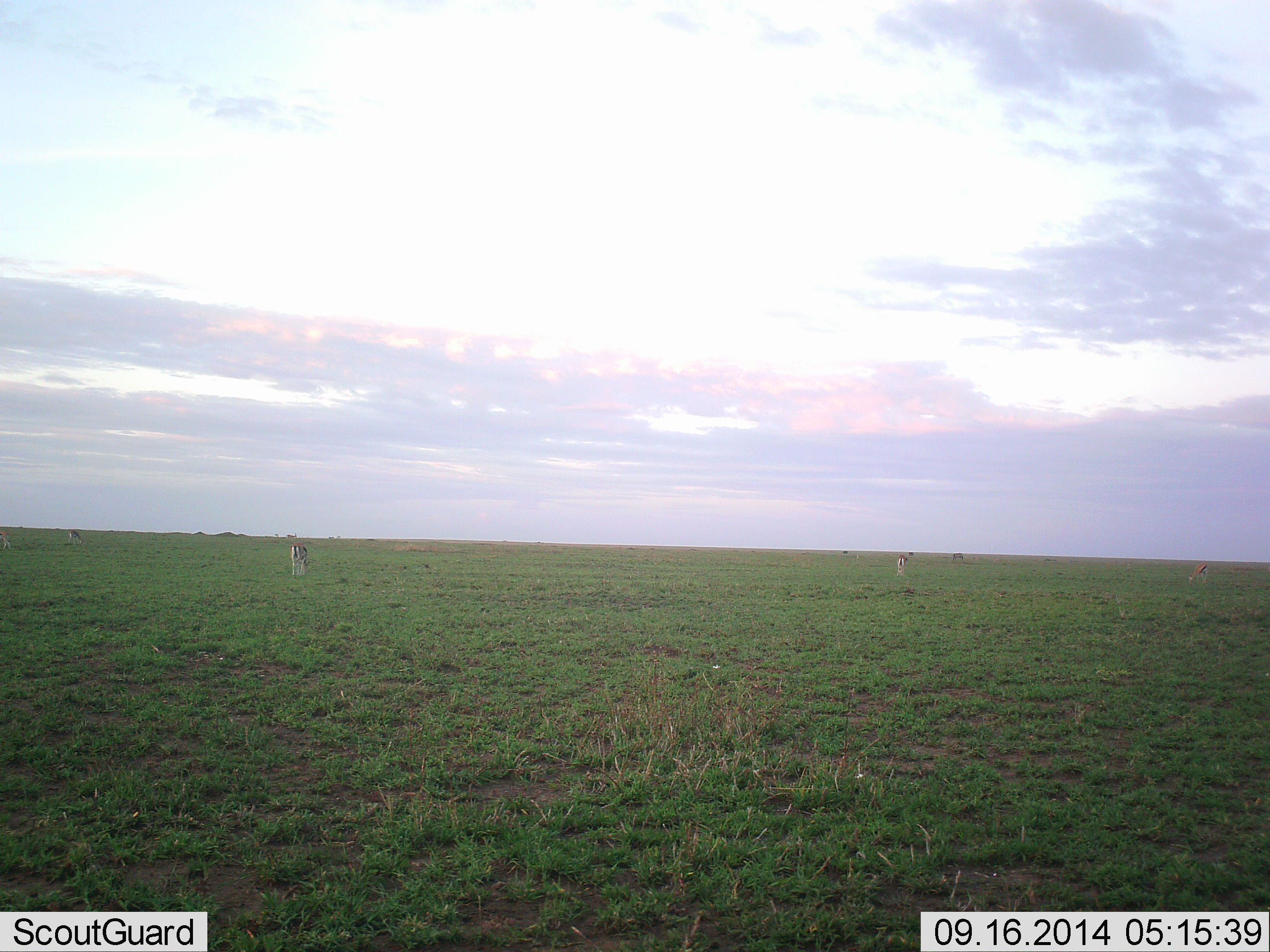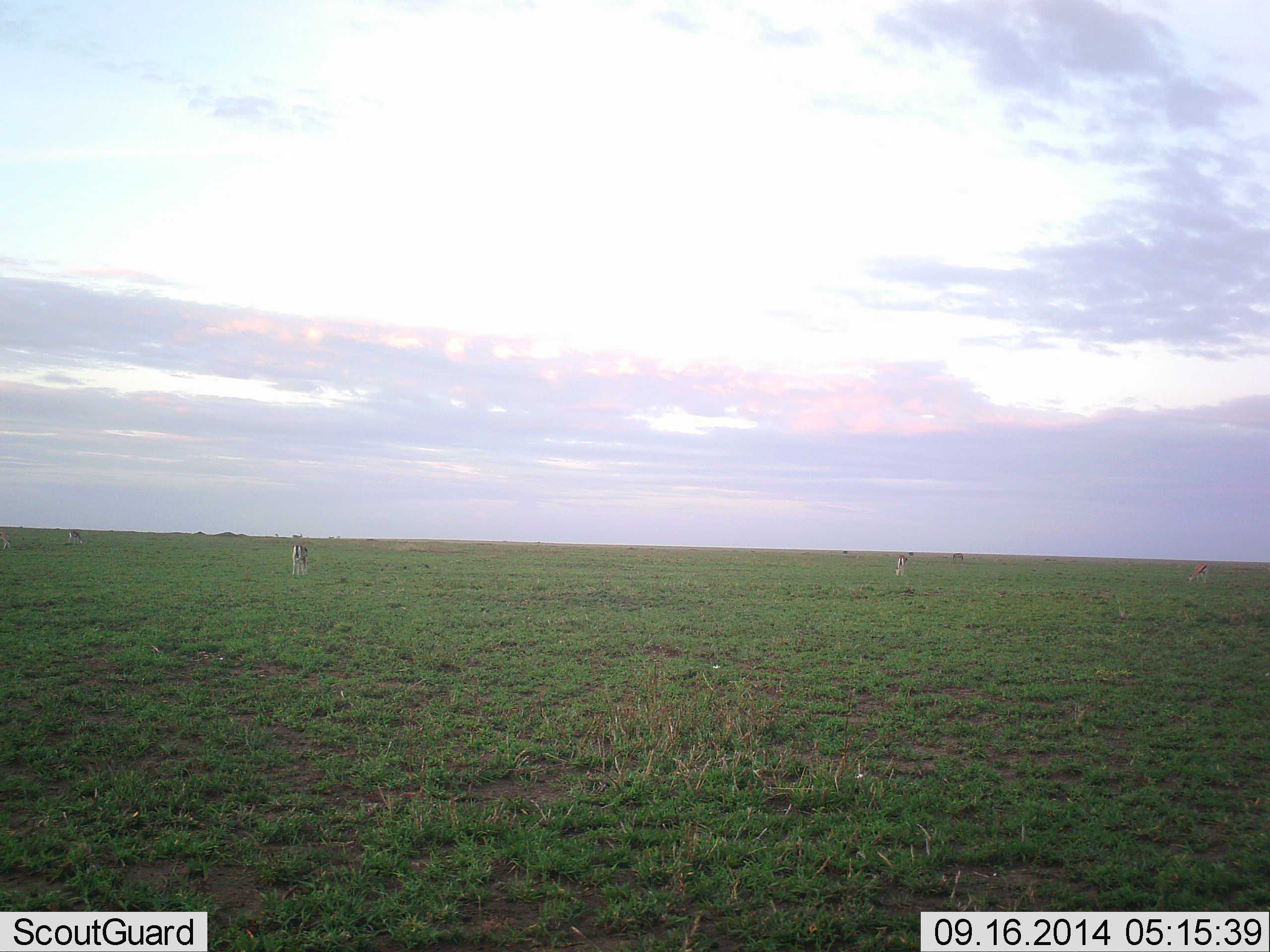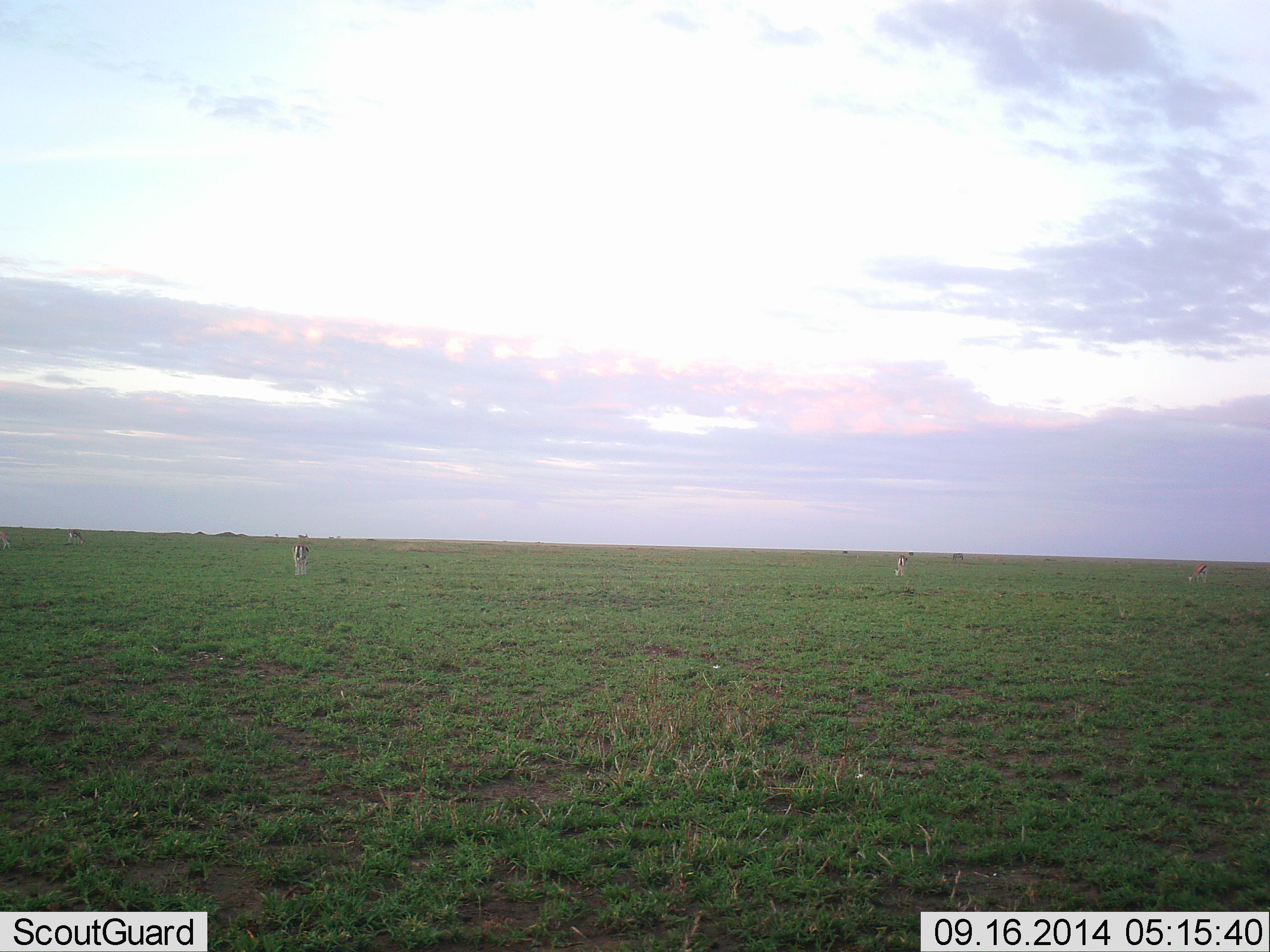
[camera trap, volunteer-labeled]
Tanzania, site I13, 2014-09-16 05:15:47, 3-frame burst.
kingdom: Animalia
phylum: Chordata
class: Mammalia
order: Artiodactyla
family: Bovidae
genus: Eudorcas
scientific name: Eudorcas thomsonii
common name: thomson's gazelle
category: gazellethomsons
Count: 3.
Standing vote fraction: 70%.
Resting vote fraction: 0%.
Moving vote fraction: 10%.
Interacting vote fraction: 0%.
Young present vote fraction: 0%.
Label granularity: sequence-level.